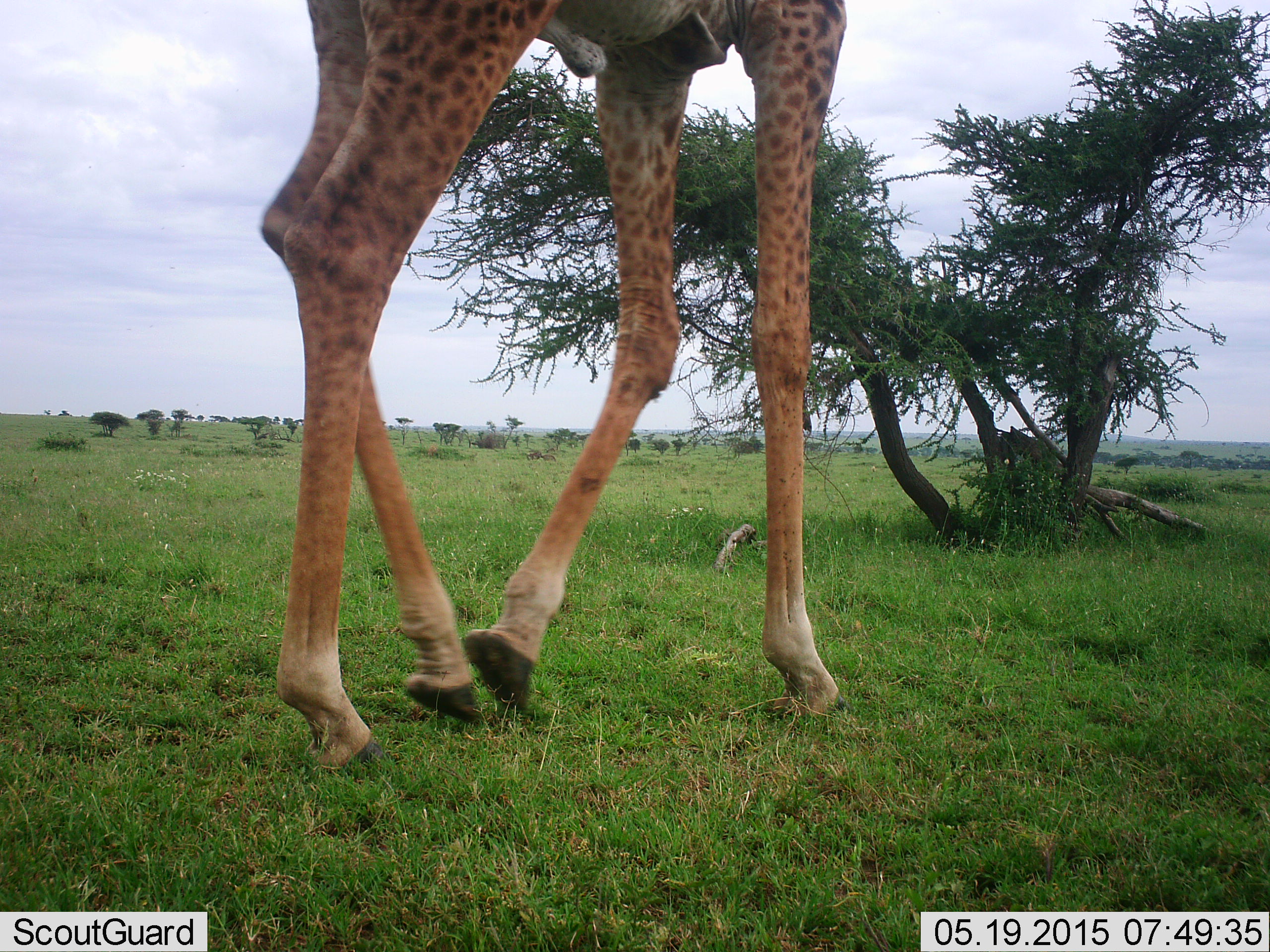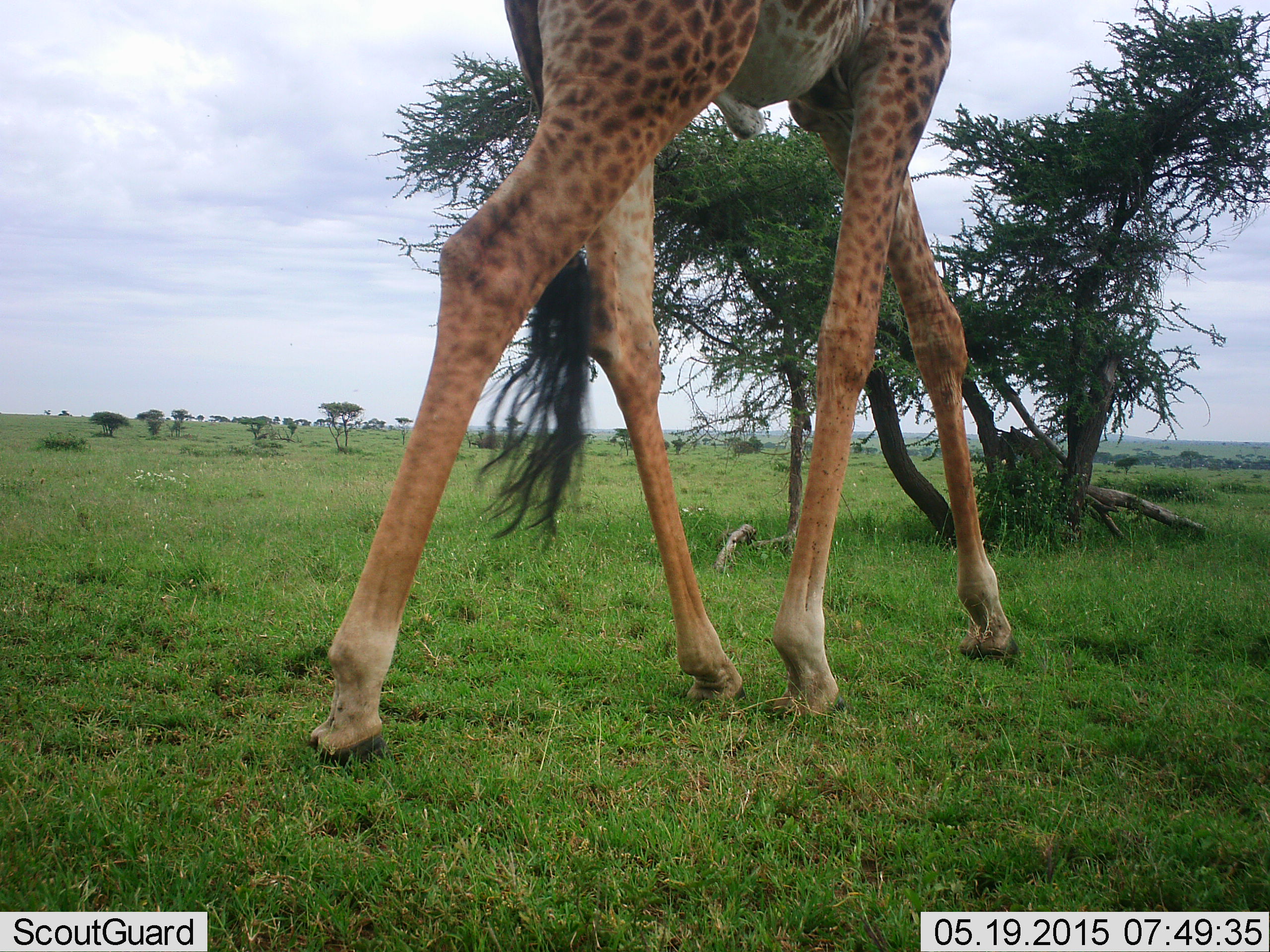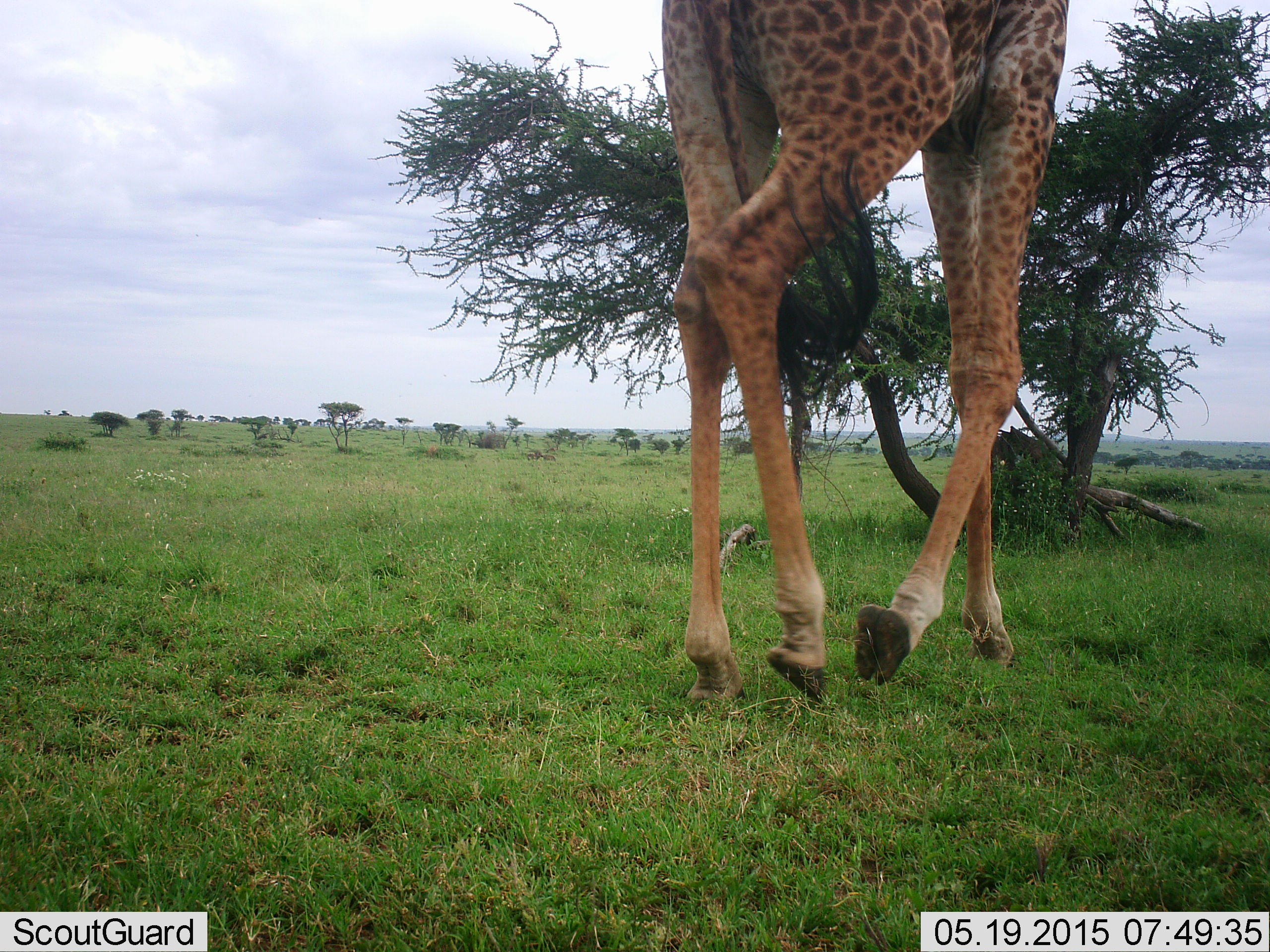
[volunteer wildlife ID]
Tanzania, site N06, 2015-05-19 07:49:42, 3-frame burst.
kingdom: Animalia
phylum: Chordata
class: Mammalia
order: Artiodactyla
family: Giraffidae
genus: Giraffa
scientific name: Giraffa camelopardalis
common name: giraffe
Giraffe (Giraffa camelopardalis), count 1. Behavior (volunteer vote fractions): standing 0%, resting 0%, moving 100%, interacting 0%. Young present (vote fraction): 0%. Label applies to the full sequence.